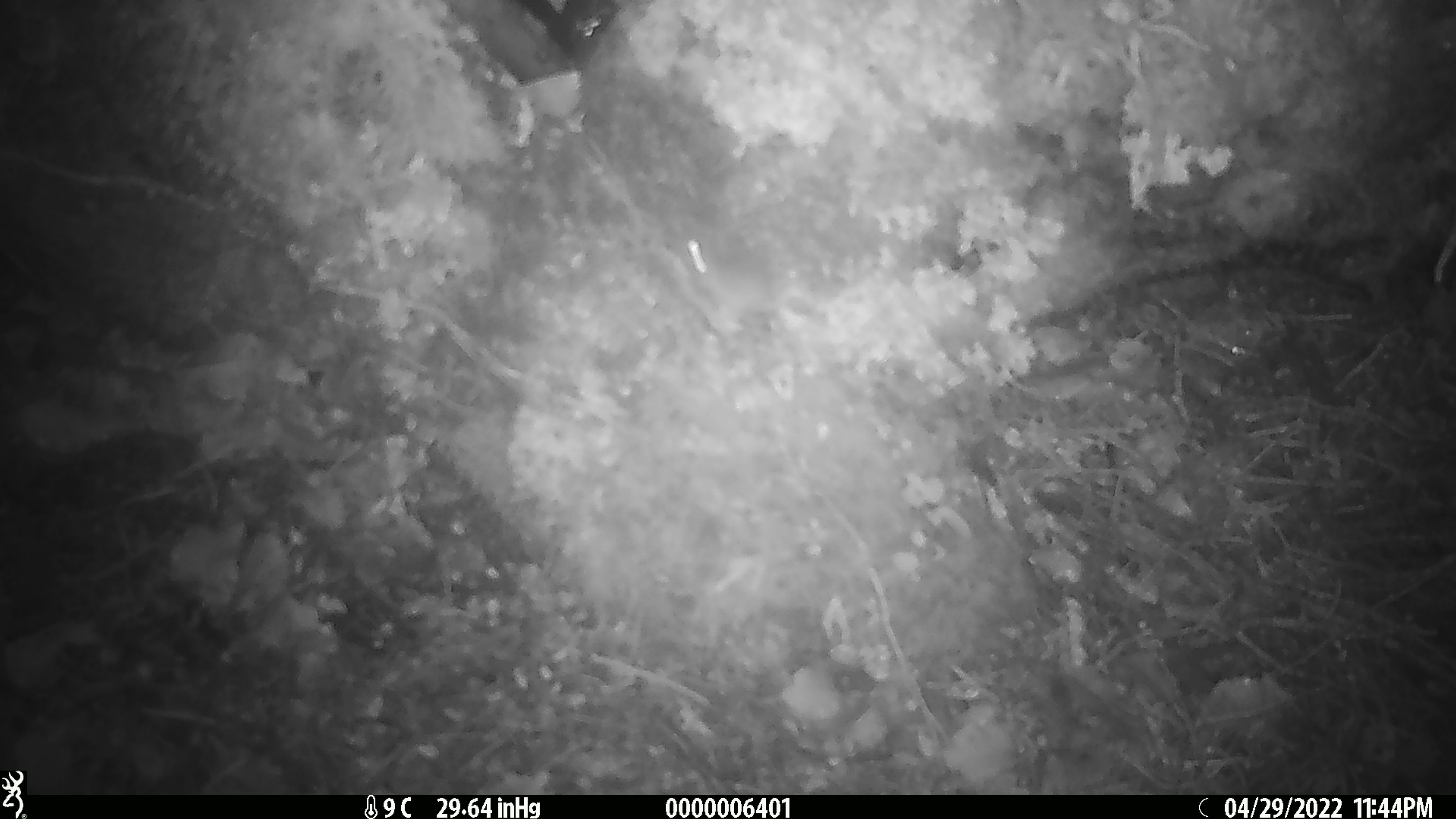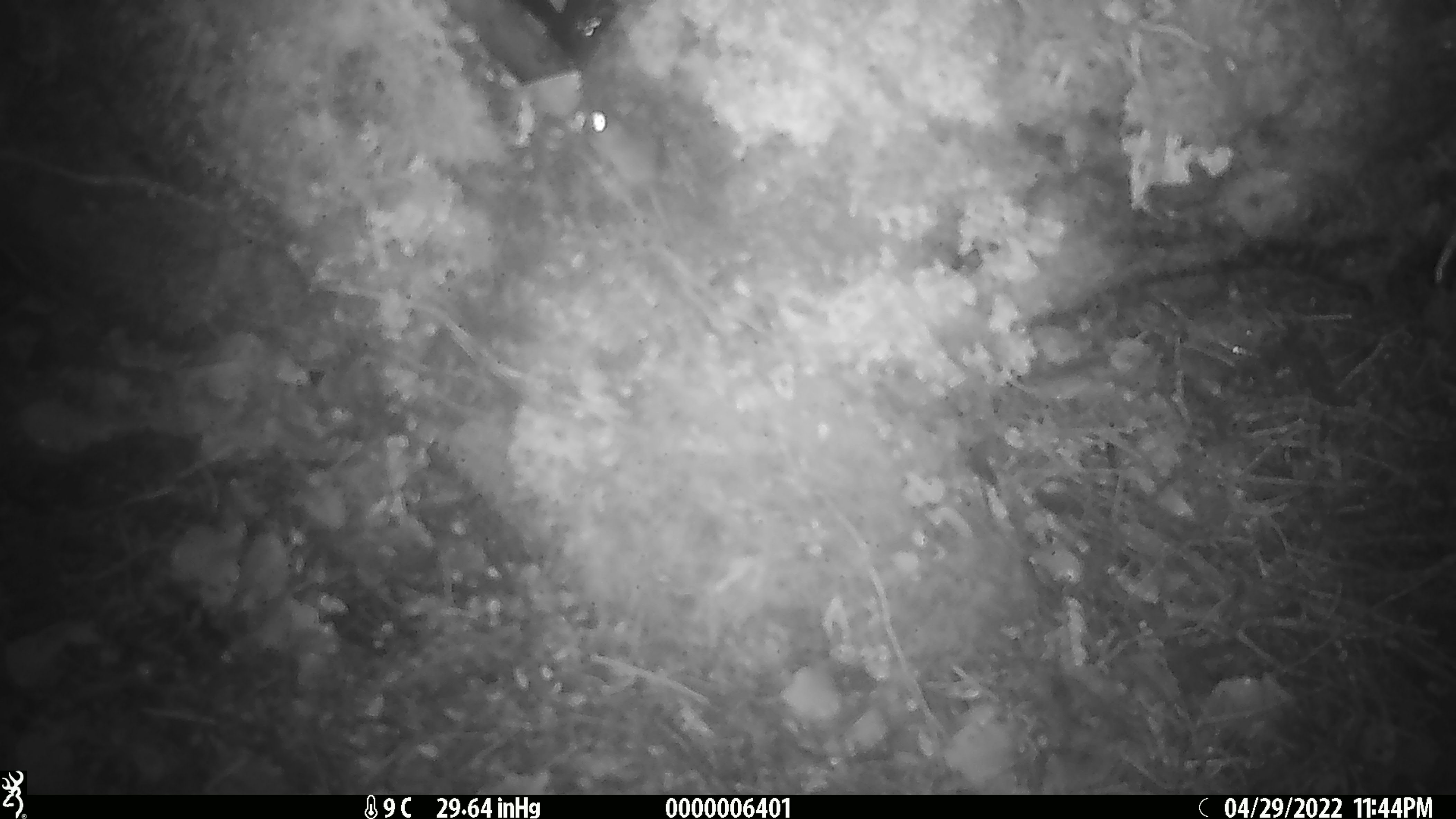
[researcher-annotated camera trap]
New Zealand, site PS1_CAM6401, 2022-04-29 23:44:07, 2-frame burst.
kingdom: Animalia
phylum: Chordata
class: Mammalia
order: Rodentia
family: Muridae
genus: Mus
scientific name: Mus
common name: mouse